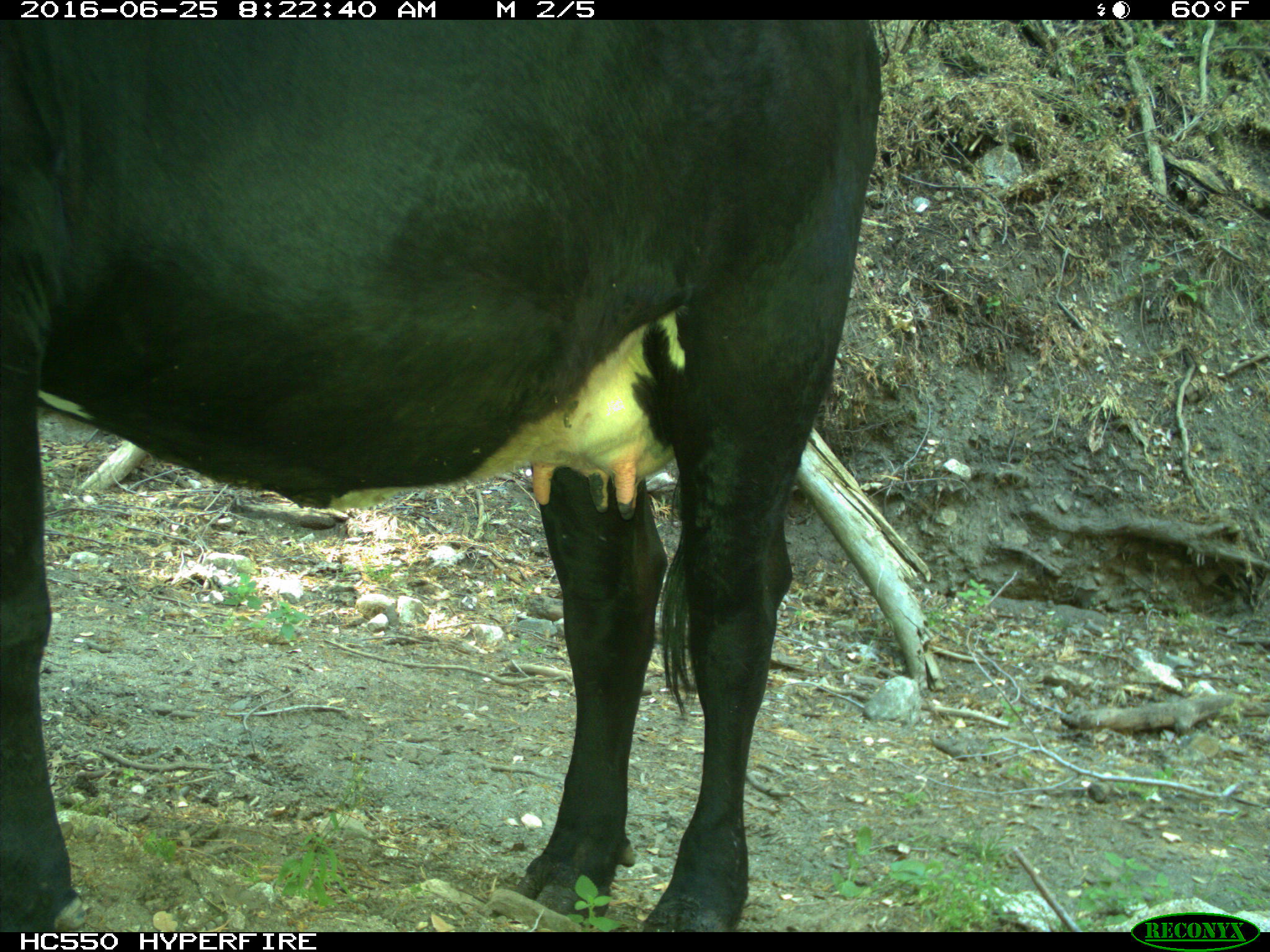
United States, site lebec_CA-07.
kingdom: Animalia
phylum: Chordata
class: Mammalia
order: Artiodactyla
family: Bovidae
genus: Bos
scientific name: Bos taurus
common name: domestic cow